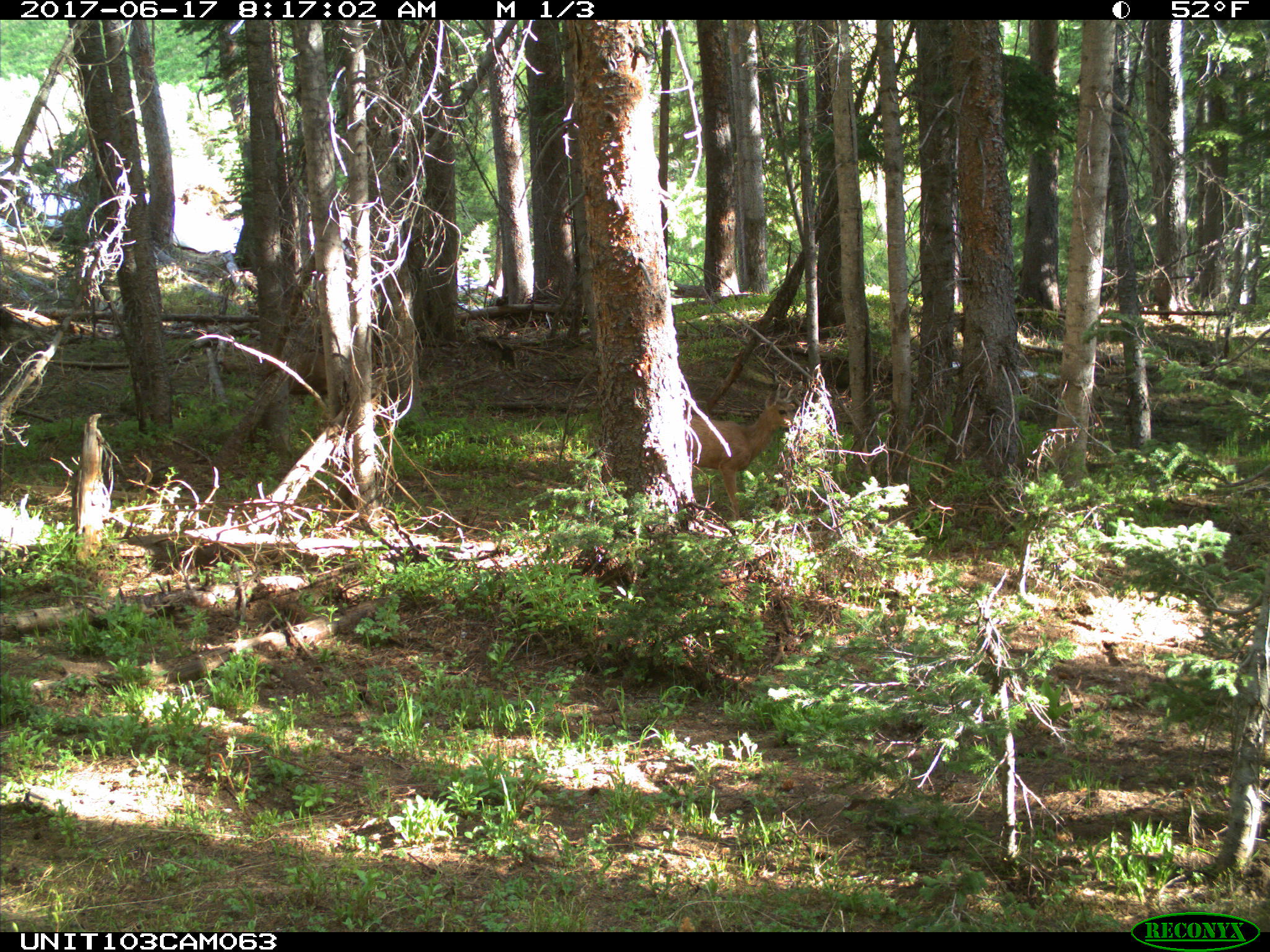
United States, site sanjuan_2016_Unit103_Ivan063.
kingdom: Animalia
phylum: Chordata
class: Mammalia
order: Artiodactyla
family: Cervidae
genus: Odocoileus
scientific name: Odocoileus hemionus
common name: mule deer